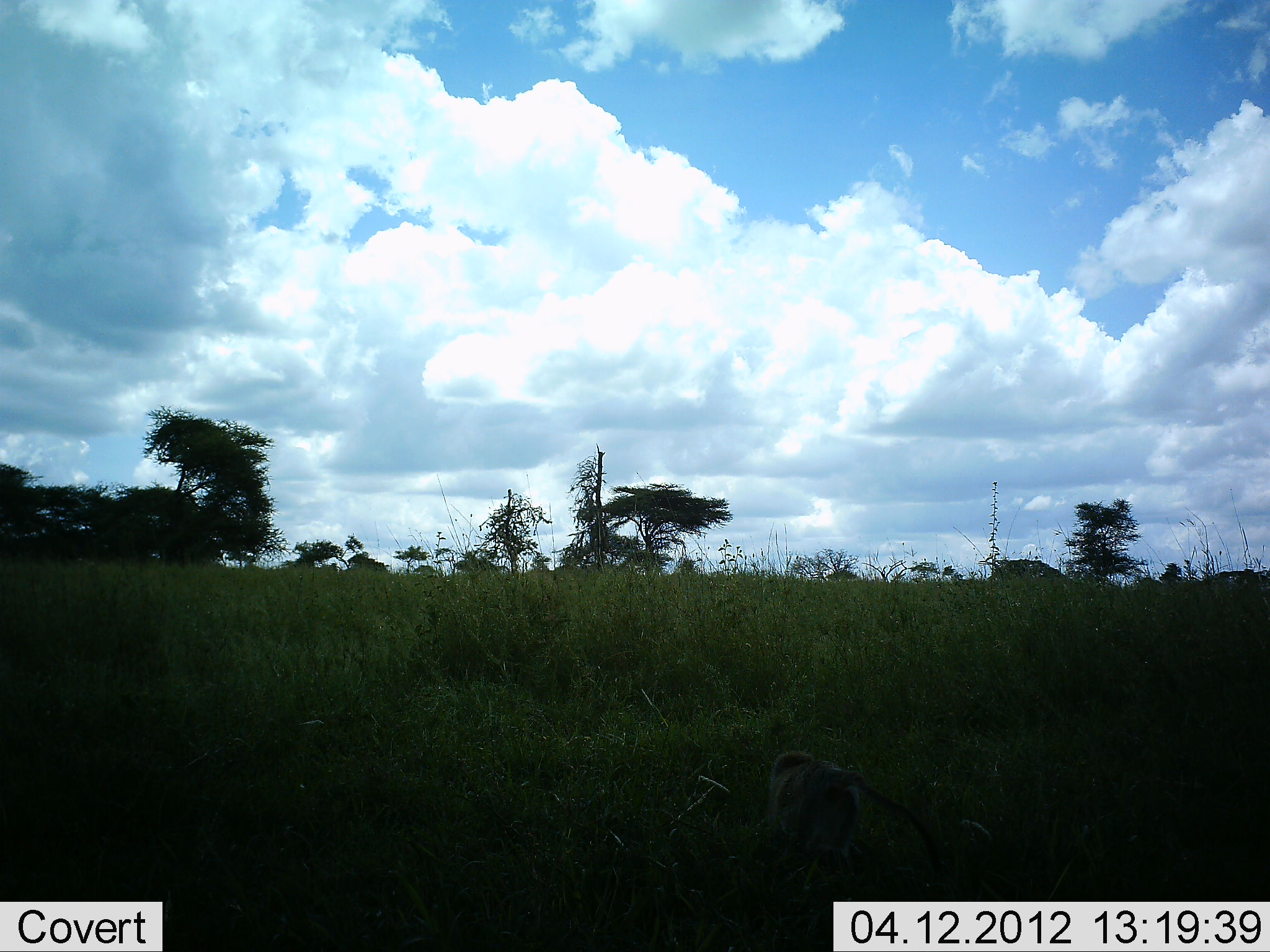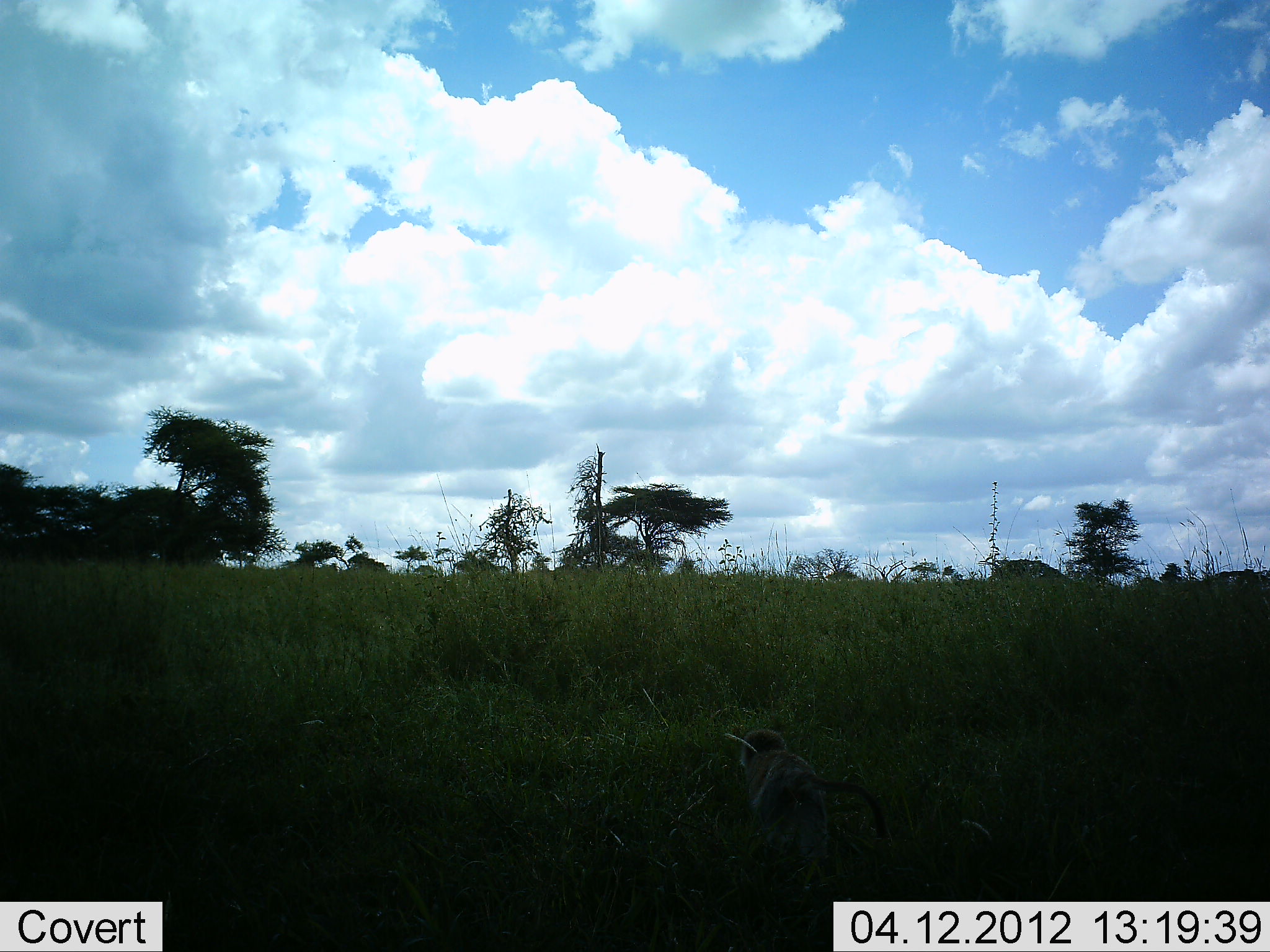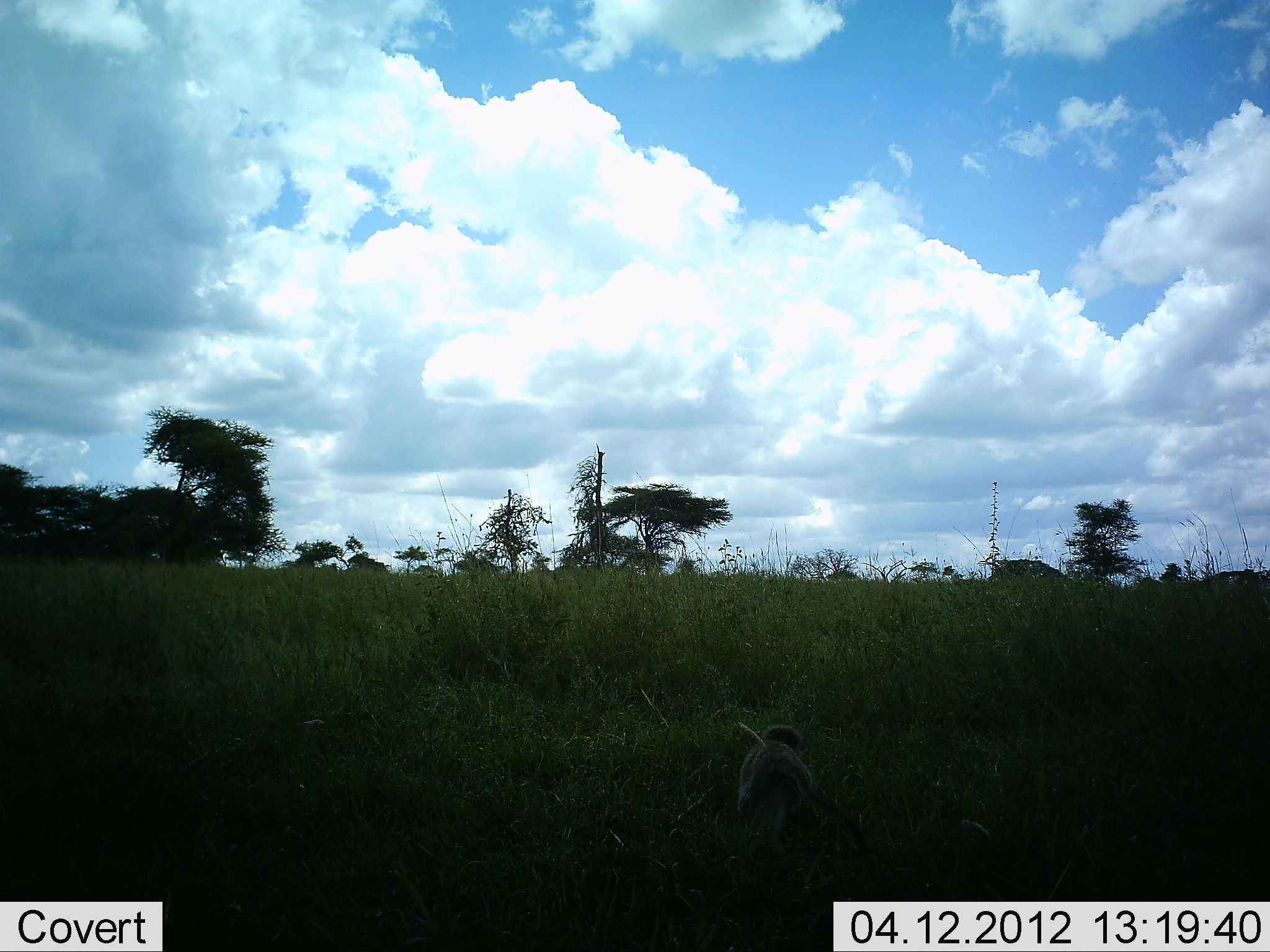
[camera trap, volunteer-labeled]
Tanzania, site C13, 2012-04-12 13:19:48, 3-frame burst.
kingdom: Animalia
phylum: Chordata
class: Mammalia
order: Primates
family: Cercopithecidae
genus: Chlorocebus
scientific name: Chlorocebus pygerythrus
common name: vervet monkey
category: monkeyvervet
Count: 1.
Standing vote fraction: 5%.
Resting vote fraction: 5%.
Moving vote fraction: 85%.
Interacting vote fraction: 0%.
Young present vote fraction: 0%.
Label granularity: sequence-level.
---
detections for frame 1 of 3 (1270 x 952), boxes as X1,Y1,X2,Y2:
animal: 763,746,943,886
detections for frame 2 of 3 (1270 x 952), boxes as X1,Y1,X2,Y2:
animal: 738,727,888,879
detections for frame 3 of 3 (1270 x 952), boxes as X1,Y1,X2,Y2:
animal: 745,723,873,868